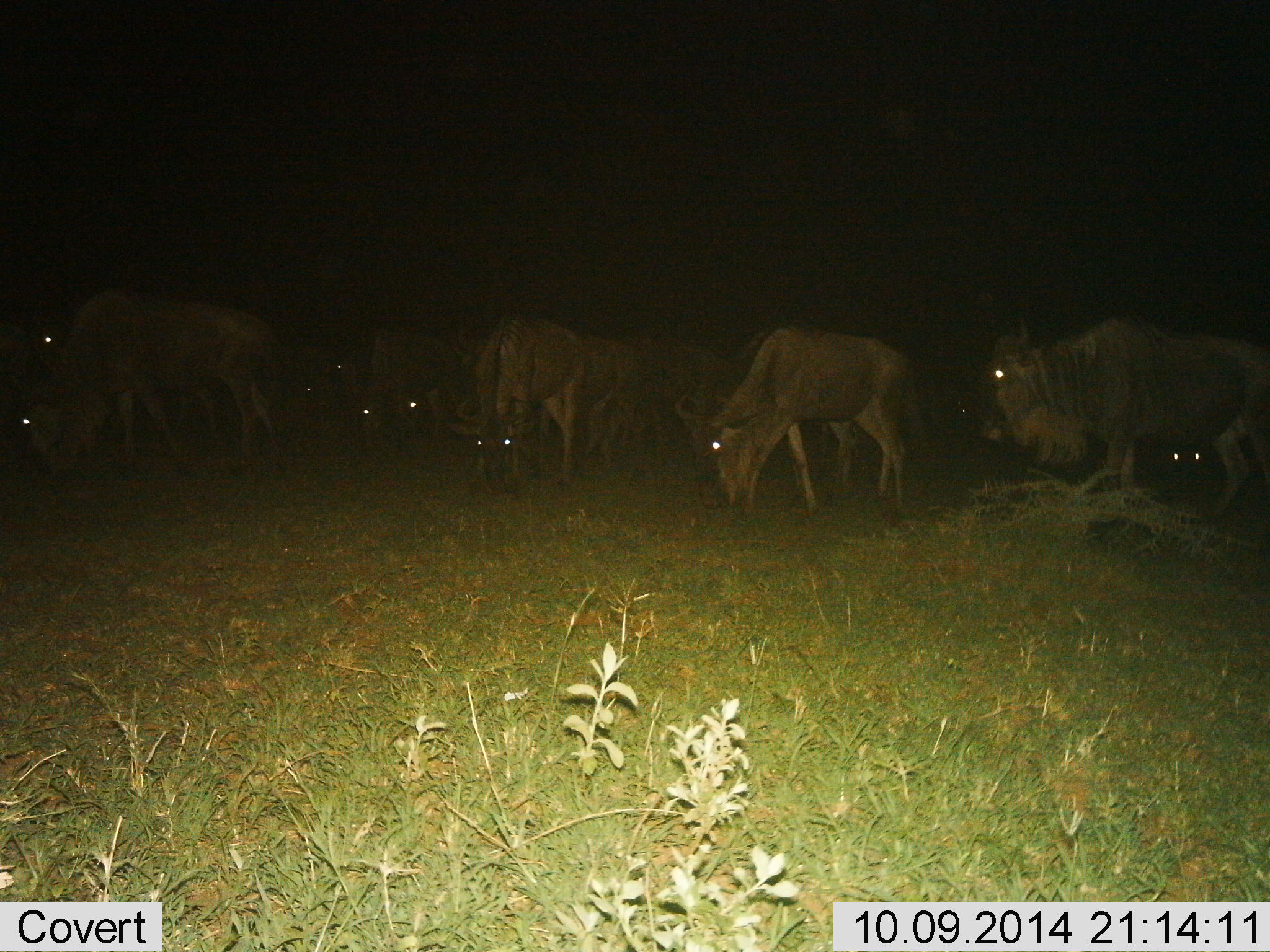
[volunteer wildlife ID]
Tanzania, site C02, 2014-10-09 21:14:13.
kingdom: Animalia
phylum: Chordata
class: Mammalia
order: Artiodactyla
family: Bovidae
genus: Connochaetes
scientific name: Connochaetes taurinus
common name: blue wildebeest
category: wildebeest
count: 10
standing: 56%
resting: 0%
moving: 11%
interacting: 0%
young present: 0%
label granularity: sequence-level